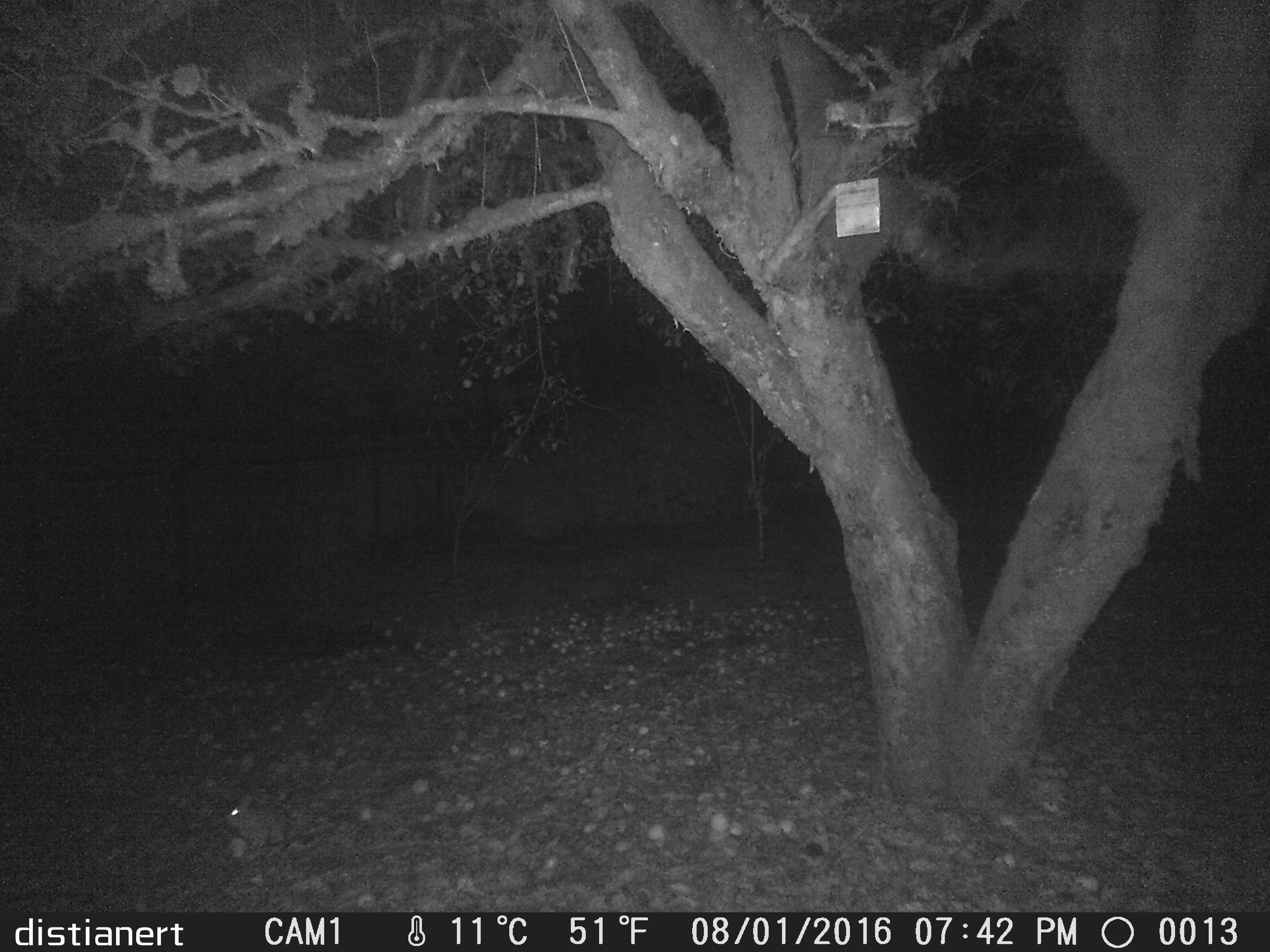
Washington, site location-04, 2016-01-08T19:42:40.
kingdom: Animalia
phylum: Chordata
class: Mammalia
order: Lagomorpha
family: Leporidae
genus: Sylvilagus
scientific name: Sylvilagus floridanus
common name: eastern cottontail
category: rabbit